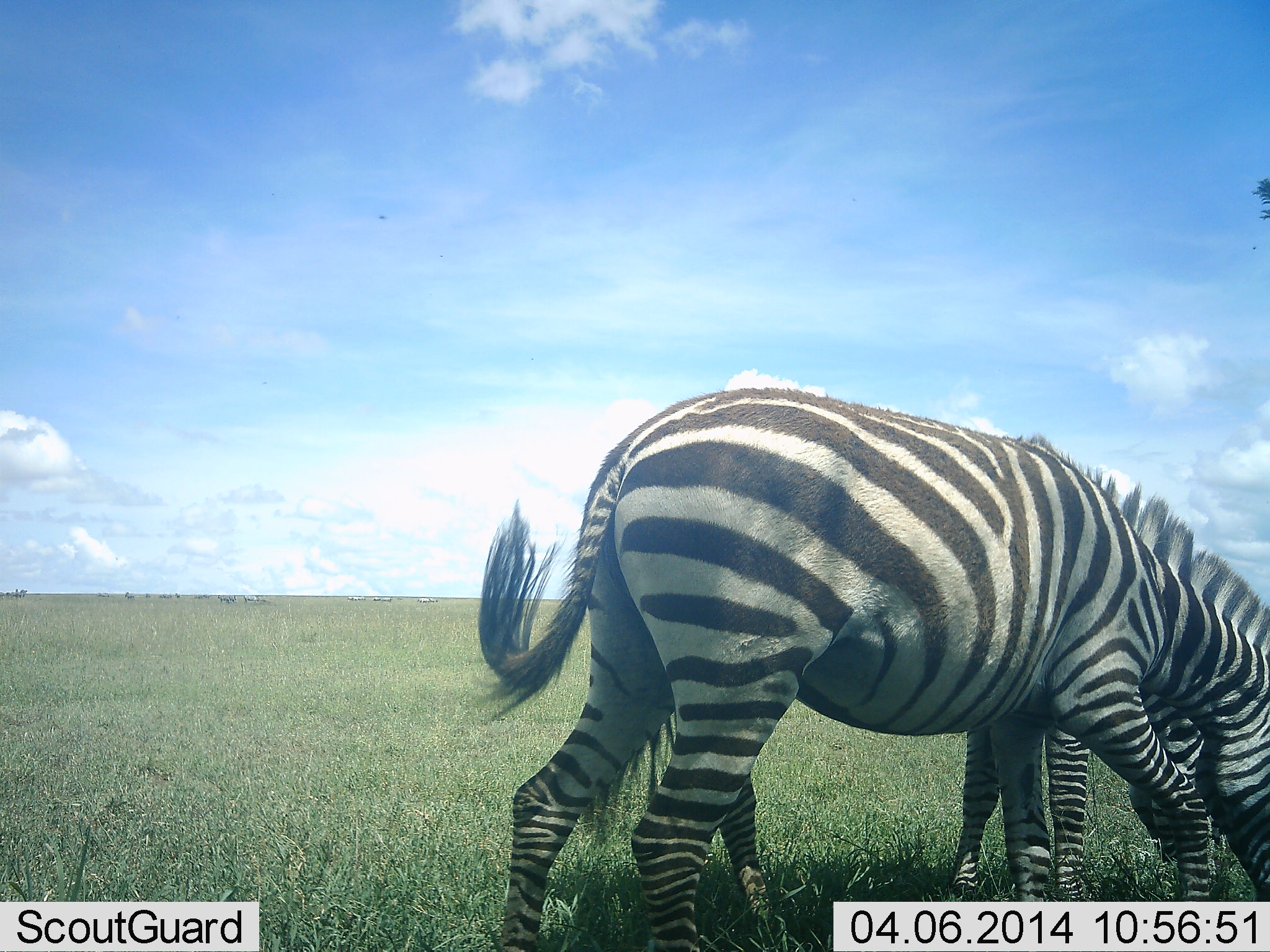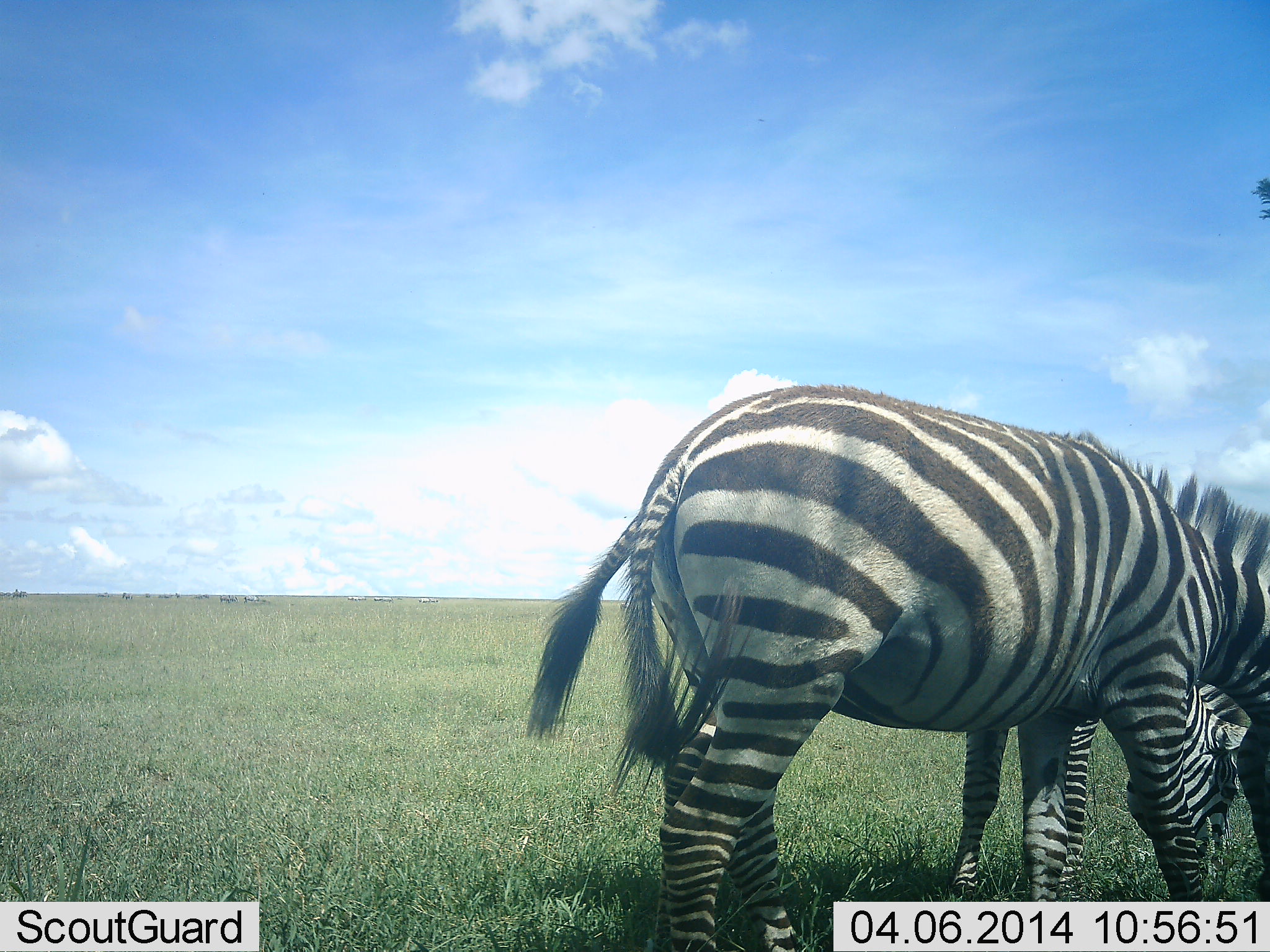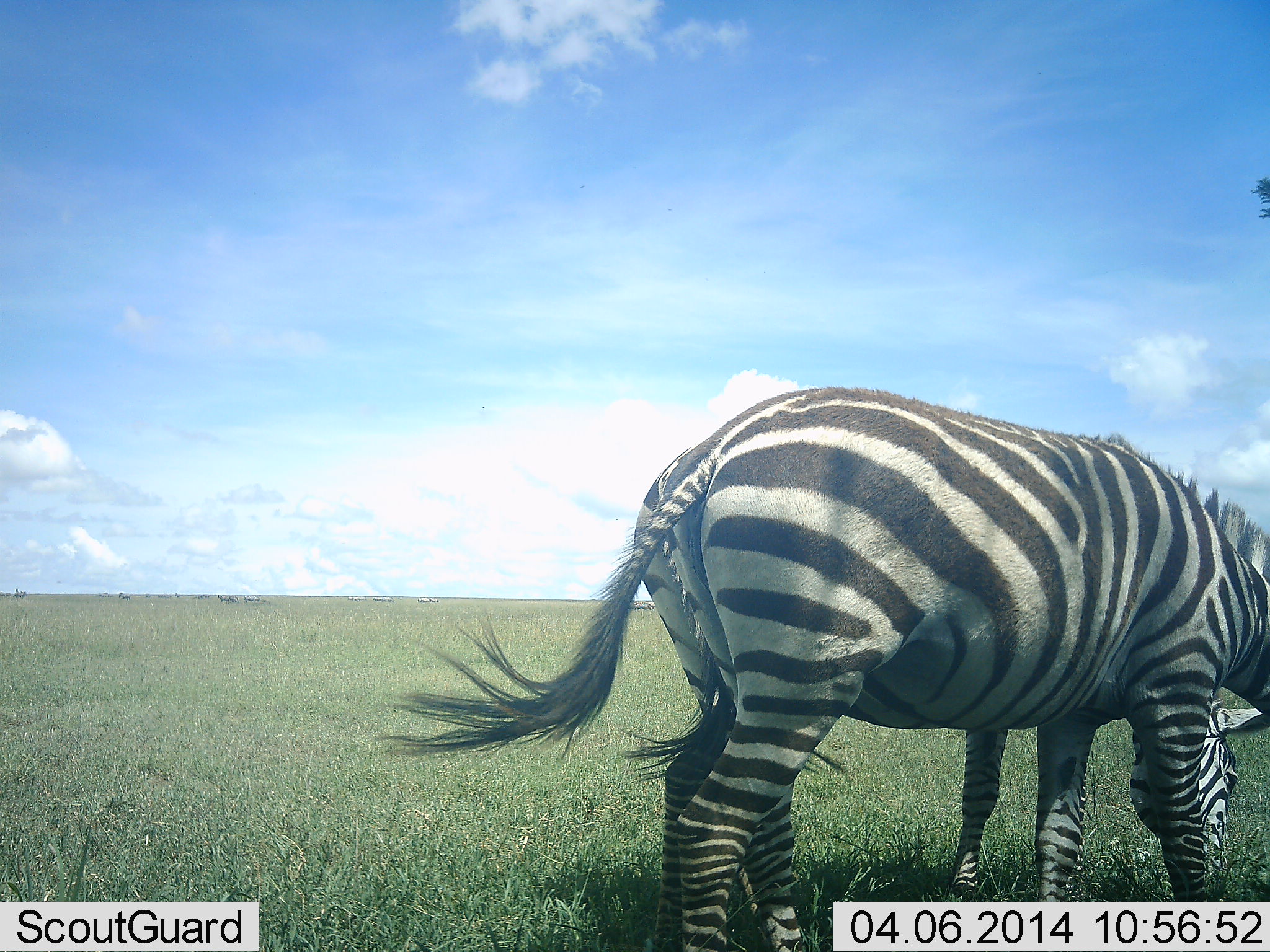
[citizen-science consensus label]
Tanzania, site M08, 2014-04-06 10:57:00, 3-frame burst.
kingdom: Animalia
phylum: Chordata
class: Mammalia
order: Perissodactyla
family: Equidae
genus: Equus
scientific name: Equus quagga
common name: plains zebra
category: zebra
Zebra (plains zebra) (Equus quagga), count 2. Behavior (volunteer vote fractions): standing 30%, resting 0%, moving 10%, interacting 10%. Young present (vote fraction): 0%. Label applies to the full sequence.